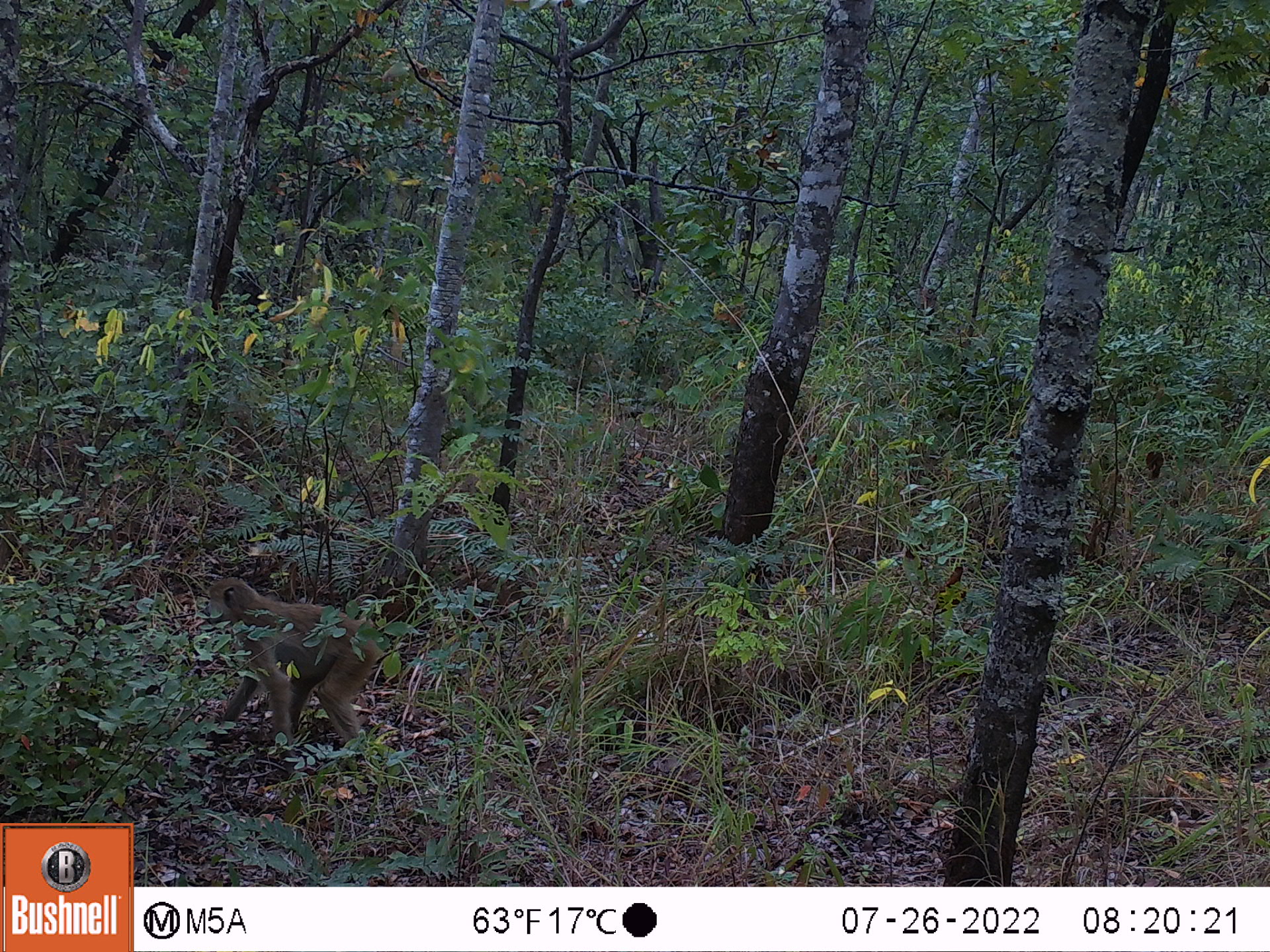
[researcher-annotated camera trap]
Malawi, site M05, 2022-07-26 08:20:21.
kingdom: Animalia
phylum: Chordata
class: Mammalia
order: Primates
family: Cercopithecidae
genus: Papio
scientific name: Papio cynocephalus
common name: yellow baboon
Yellow baboon (Papio cynocephalus), count 1.